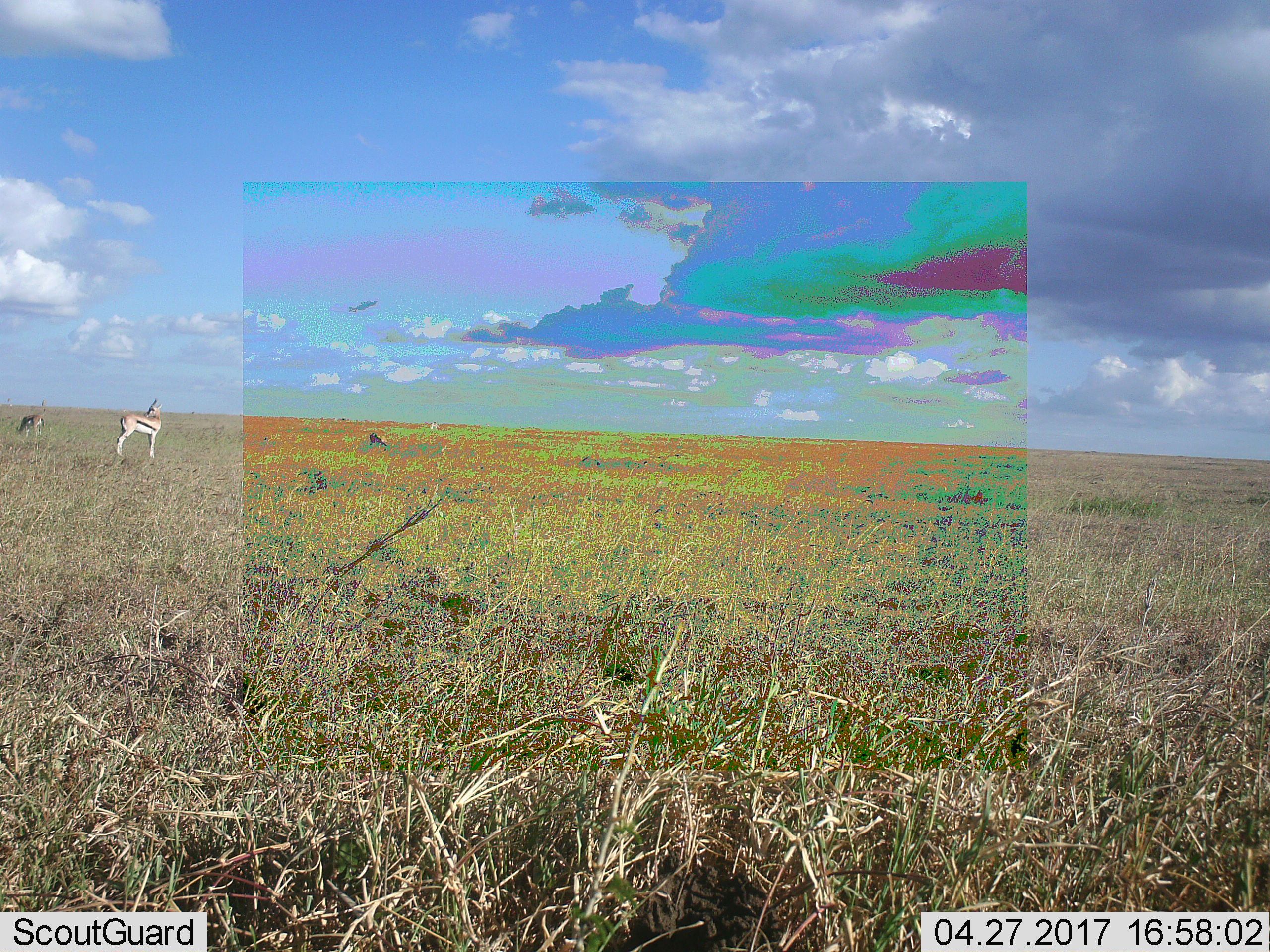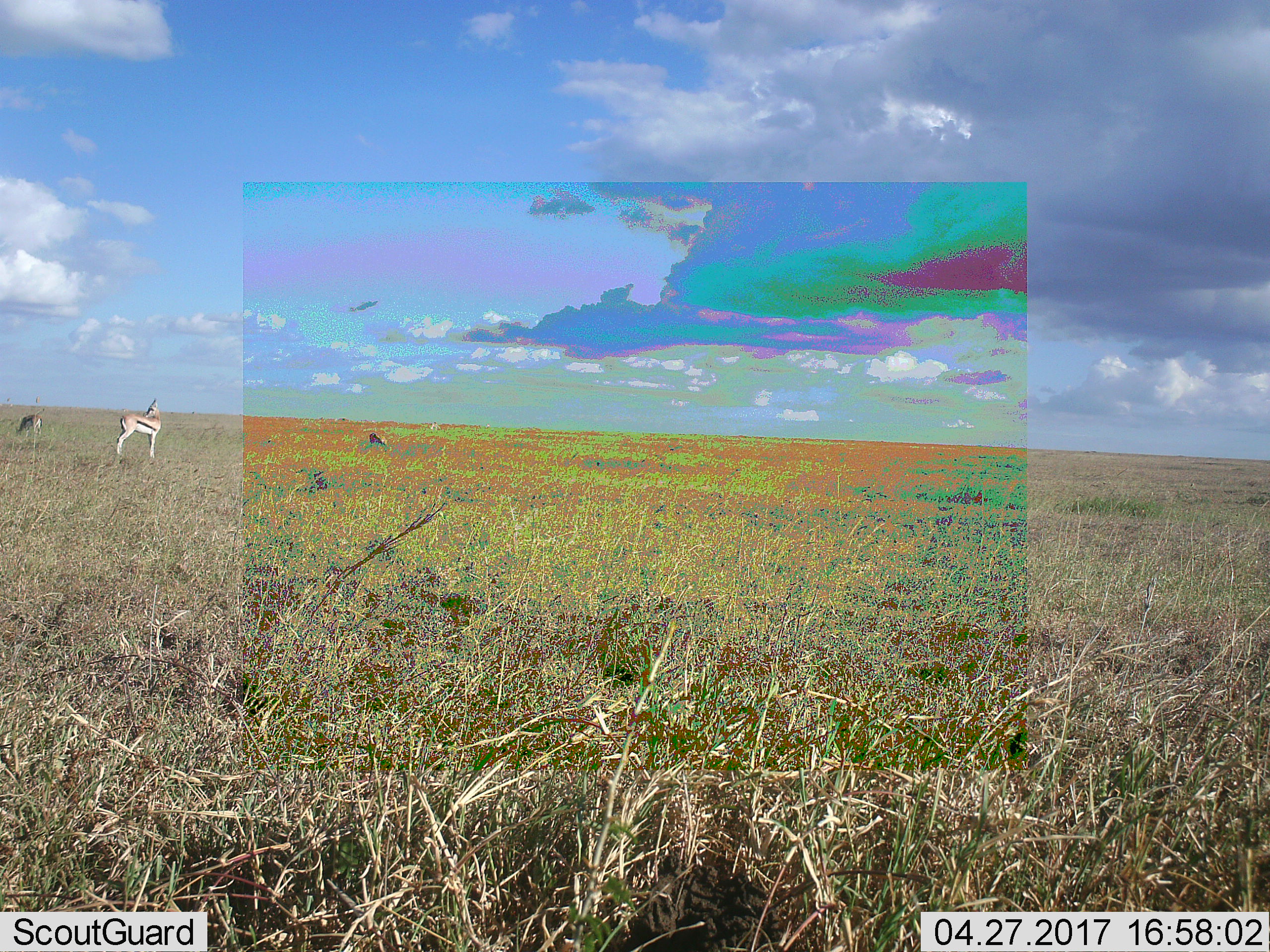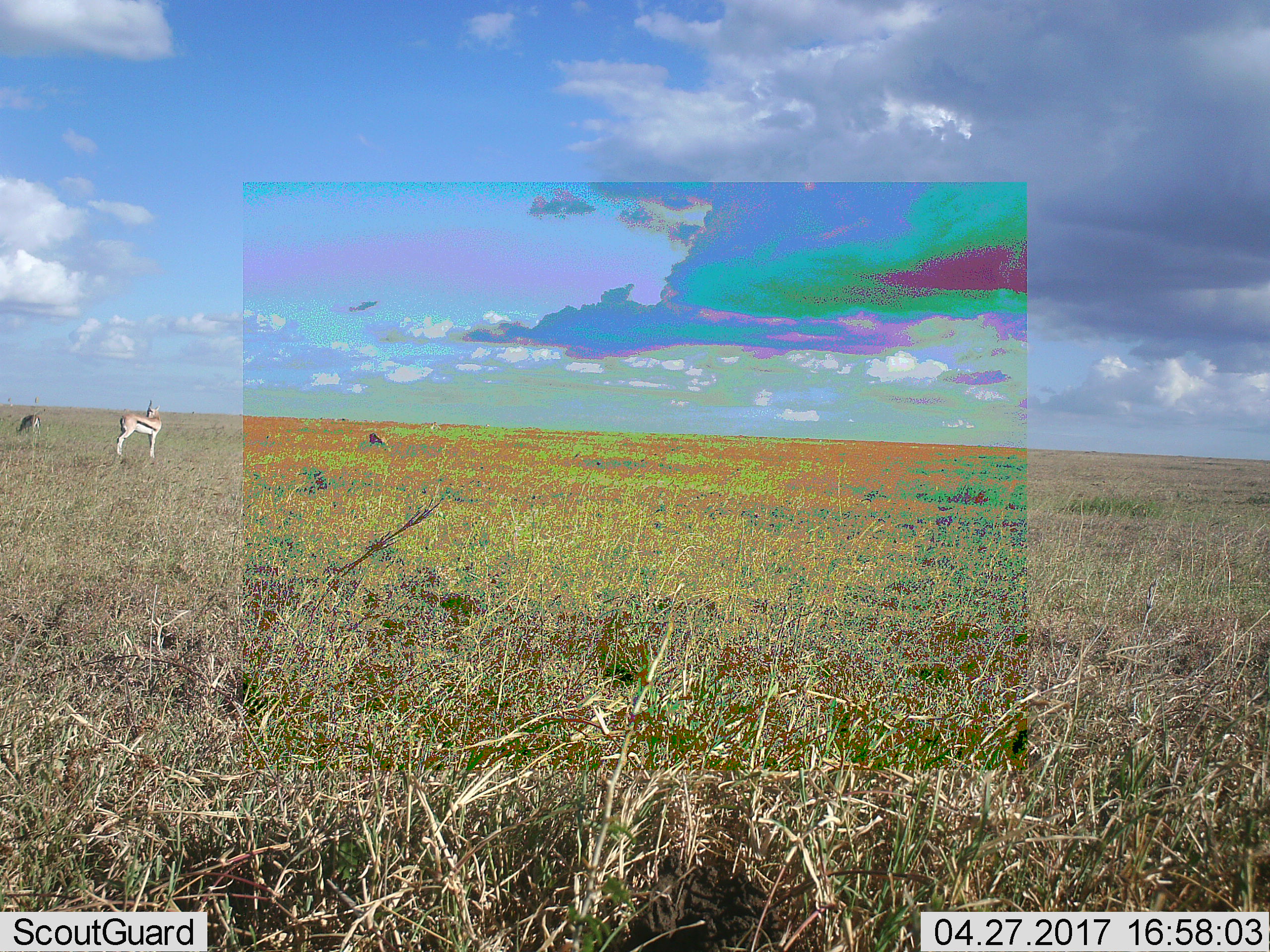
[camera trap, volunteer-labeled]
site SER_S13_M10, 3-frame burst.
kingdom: Animalia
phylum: Chordata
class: Mammalia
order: Artiodactyla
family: Bovidae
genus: Eudorcas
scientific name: Eudorcas thomsonii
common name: thomson's gazelle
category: gazellethomsons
Gazellethomsons (thomson's gazelle) (Eudorcas thomsonii), count 3. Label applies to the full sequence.